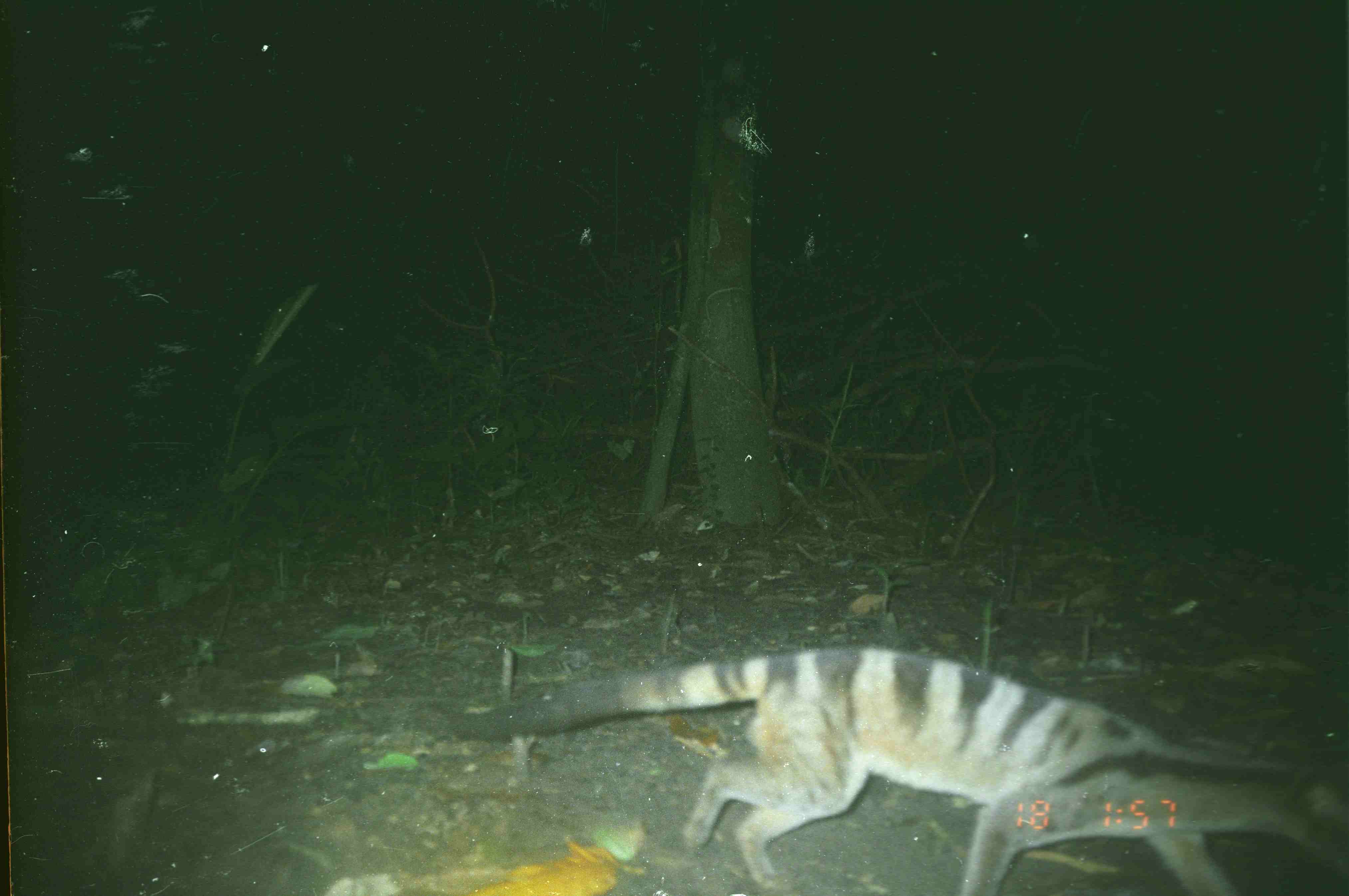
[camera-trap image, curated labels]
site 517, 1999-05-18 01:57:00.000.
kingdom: Animalia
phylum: Chordata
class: Mammalia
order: Carnivora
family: Viverridae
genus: Hemigalus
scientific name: Hemigalus derbyanus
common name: banded civet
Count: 1.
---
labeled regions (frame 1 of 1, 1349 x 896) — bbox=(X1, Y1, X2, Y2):
hemigalus derbyanus: bbox=(445, 643, 1349, 896)